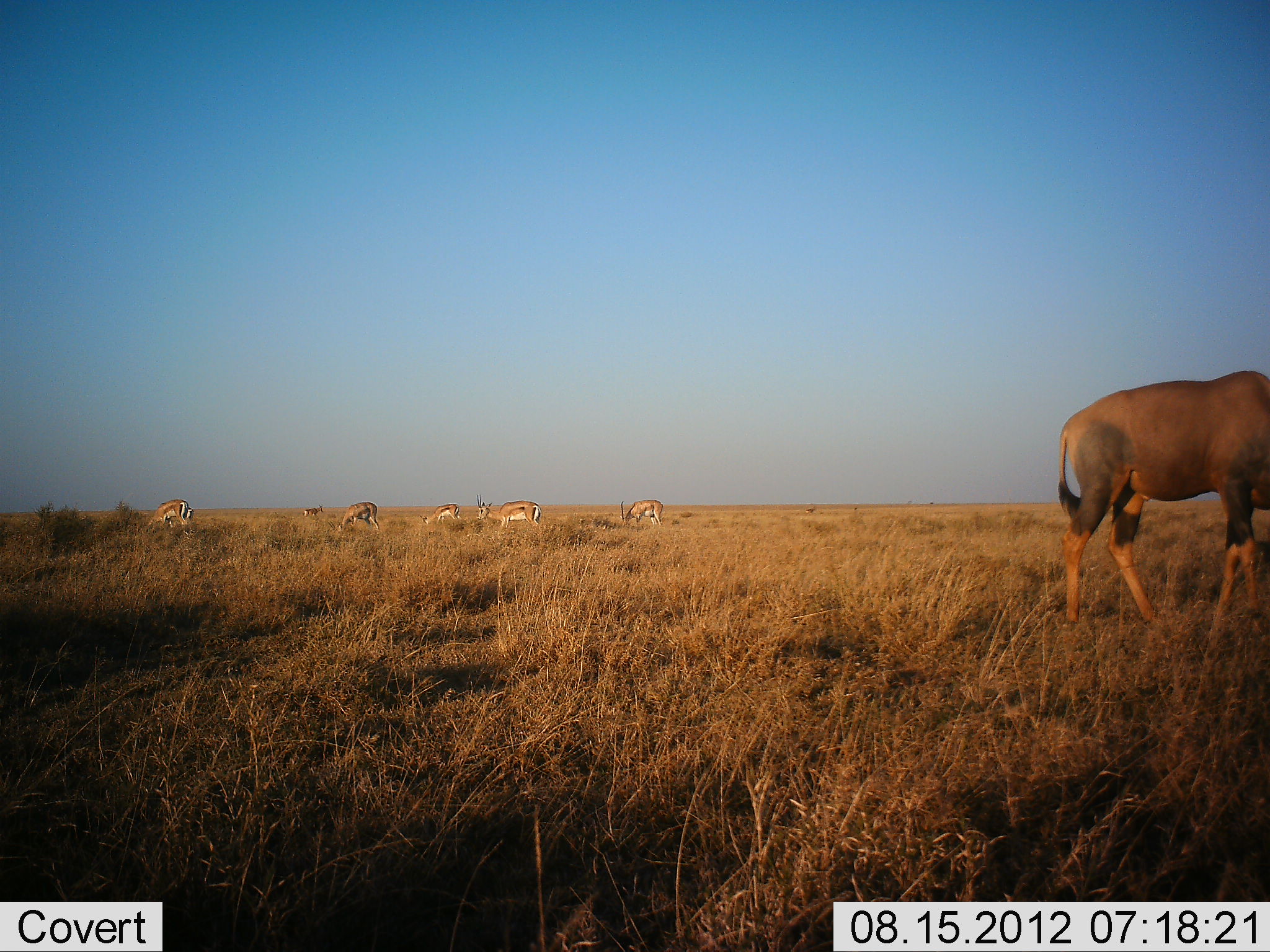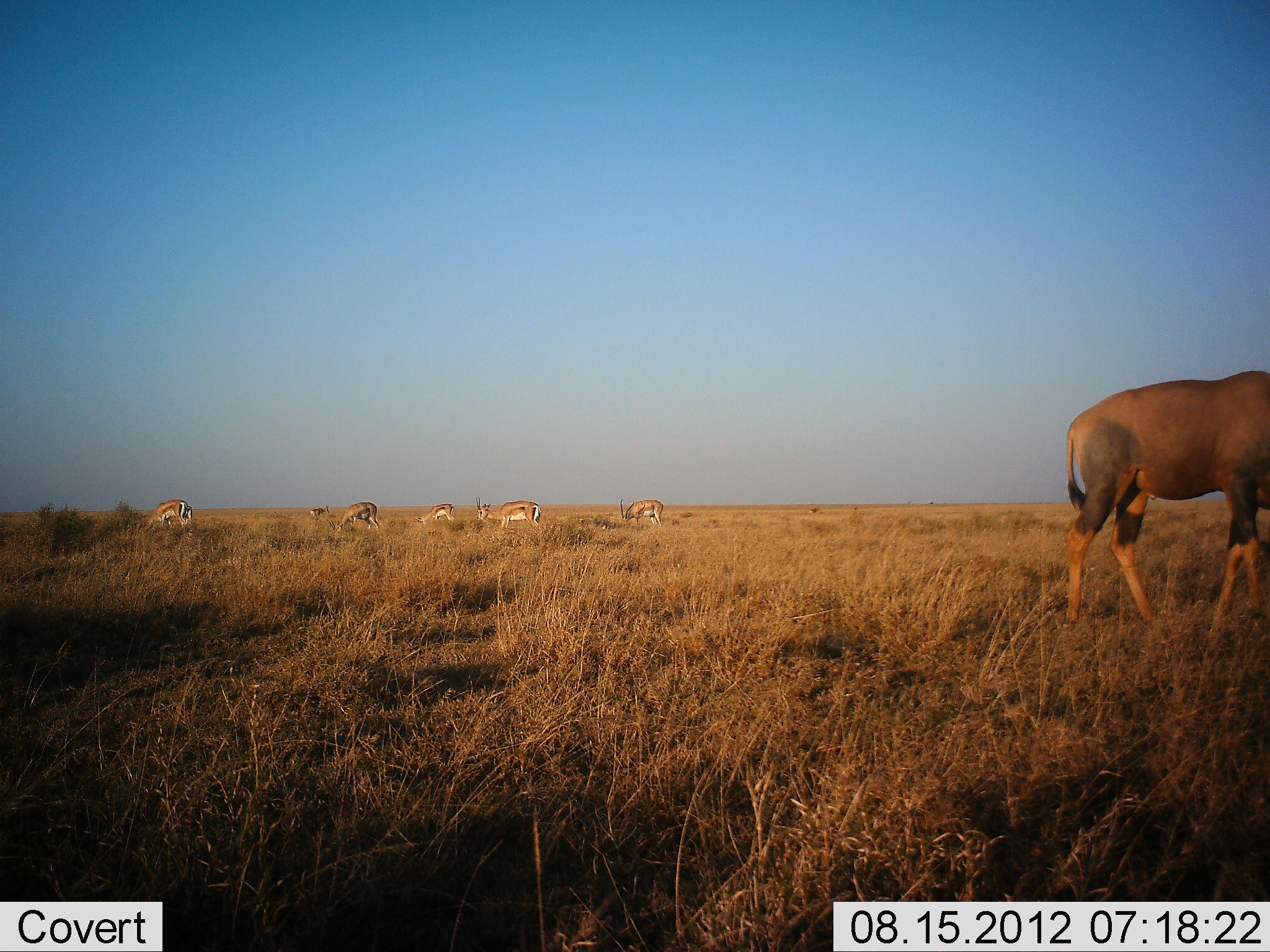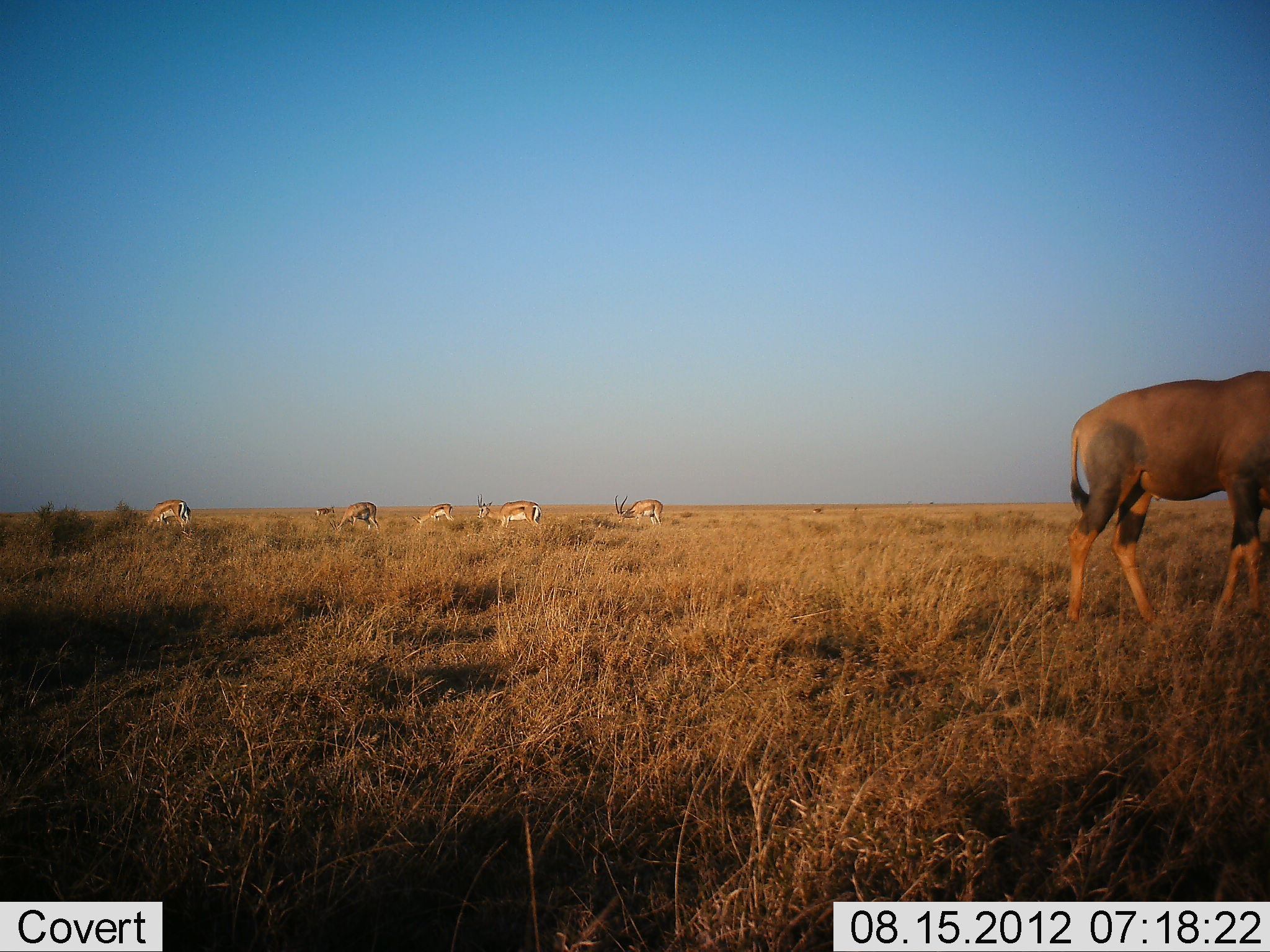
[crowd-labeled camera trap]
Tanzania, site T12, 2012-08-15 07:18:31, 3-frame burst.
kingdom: Animalia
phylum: Chordata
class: Mammalia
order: Artiodactyla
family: Bovidae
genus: Eudorcas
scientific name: Eudorcas thomsonii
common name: thomson's gazelle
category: gazellethomsons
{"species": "gazellethomsons (thomson's gazelle) (Eudorcas thomsonii)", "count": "6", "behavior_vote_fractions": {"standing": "62%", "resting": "0%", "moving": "8%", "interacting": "0%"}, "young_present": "0%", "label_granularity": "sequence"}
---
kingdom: Animalia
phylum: Chordata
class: Mammalia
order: Artiodactyla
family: Bovidae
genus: Damaliscus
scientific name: Damaliscus lunatus jimela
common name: topi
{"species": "topi (Damaliscus lunatus jimela)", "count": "1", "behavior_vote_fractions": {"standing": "87%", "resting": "0%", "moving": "0%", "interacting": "0%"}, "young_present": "0%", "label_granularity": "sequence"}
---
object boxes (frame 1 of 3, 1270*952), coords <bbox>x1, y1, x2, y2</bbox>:
animal: <bbox>1057, 369, 1270, 632</bbox>; <bbox>475, 494, 541, 529</bbox>; <bbox>327, 501, 381, 537</bbox>; <bbox>147, 499, 188, 530</bbox>; <bbox>621, 499, 664, 527</bbox>; <bbox>419, 503, 461, 526</bbox>; <bbox>166, 506, 195, 529</bbox>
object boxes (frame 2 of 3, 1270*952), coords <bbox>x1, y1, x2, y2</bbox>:
animal: <bbox>1057, 369, 1270, 632</bbox>; <bbox>475, 495, 542, 529</bbox>; <bbox>329, 501, 380, 534</bbox>; <bbox>143, 500, 188, 530</bbox>; <bbox>619, 498, 664, 527</bbox>; <bbox>412, 503, 455, 525</bbox>; <bbox>167, 505, 192, 528</bbox>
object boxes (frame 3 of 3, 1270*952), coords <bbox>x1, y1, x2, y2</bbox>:
animal: <bbox>1062, 369, 1270, 632</bbox>; <bbox>475, 494, 542, 529</bbox>; <bbox>329, 501, 379, 534</bbox>; <bbox>615, 494, 663, 528</bbox>; <bbox>139, 499, 191, 529</bbox>; <bbox>412, 503, 454, 524</bbox>